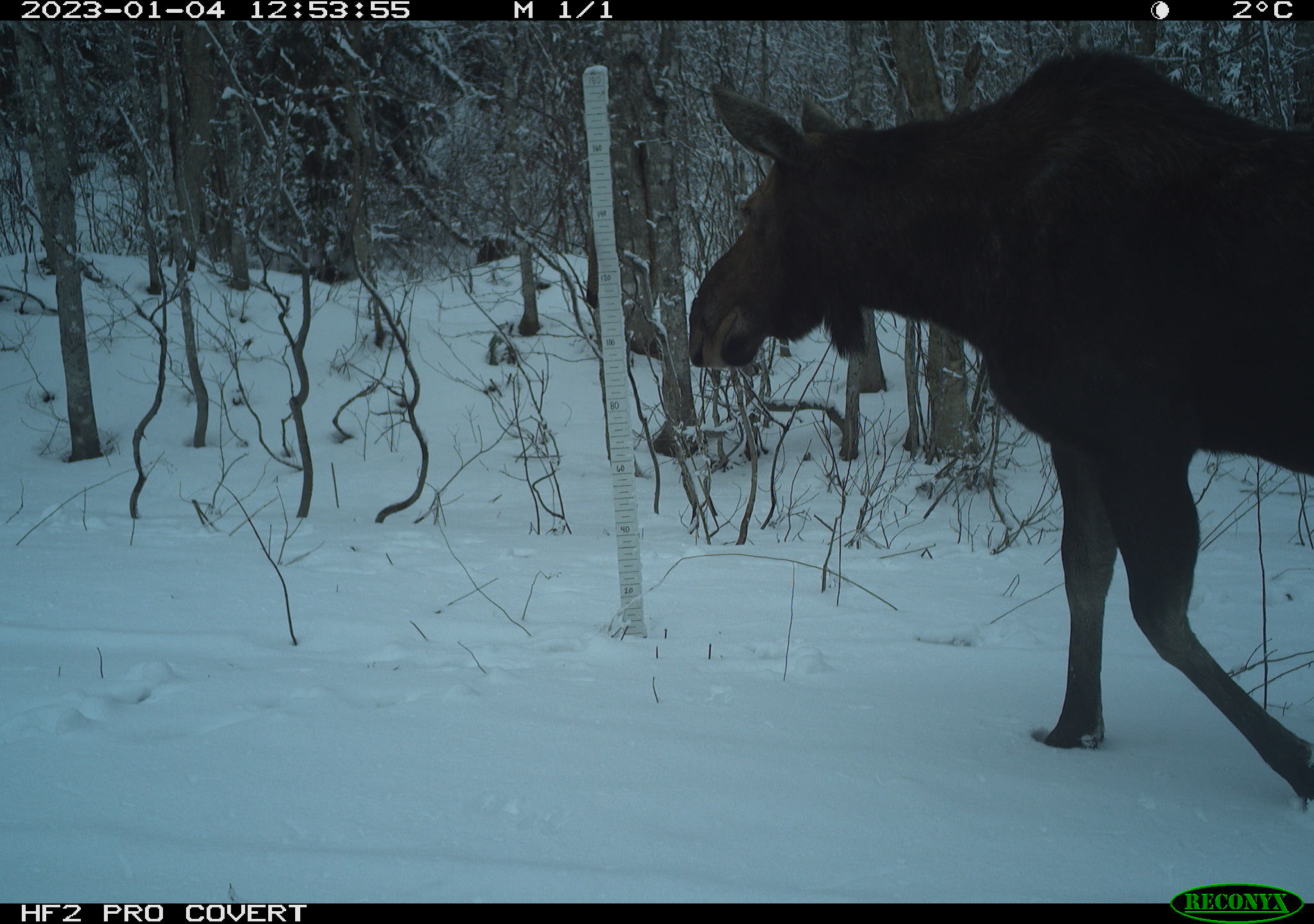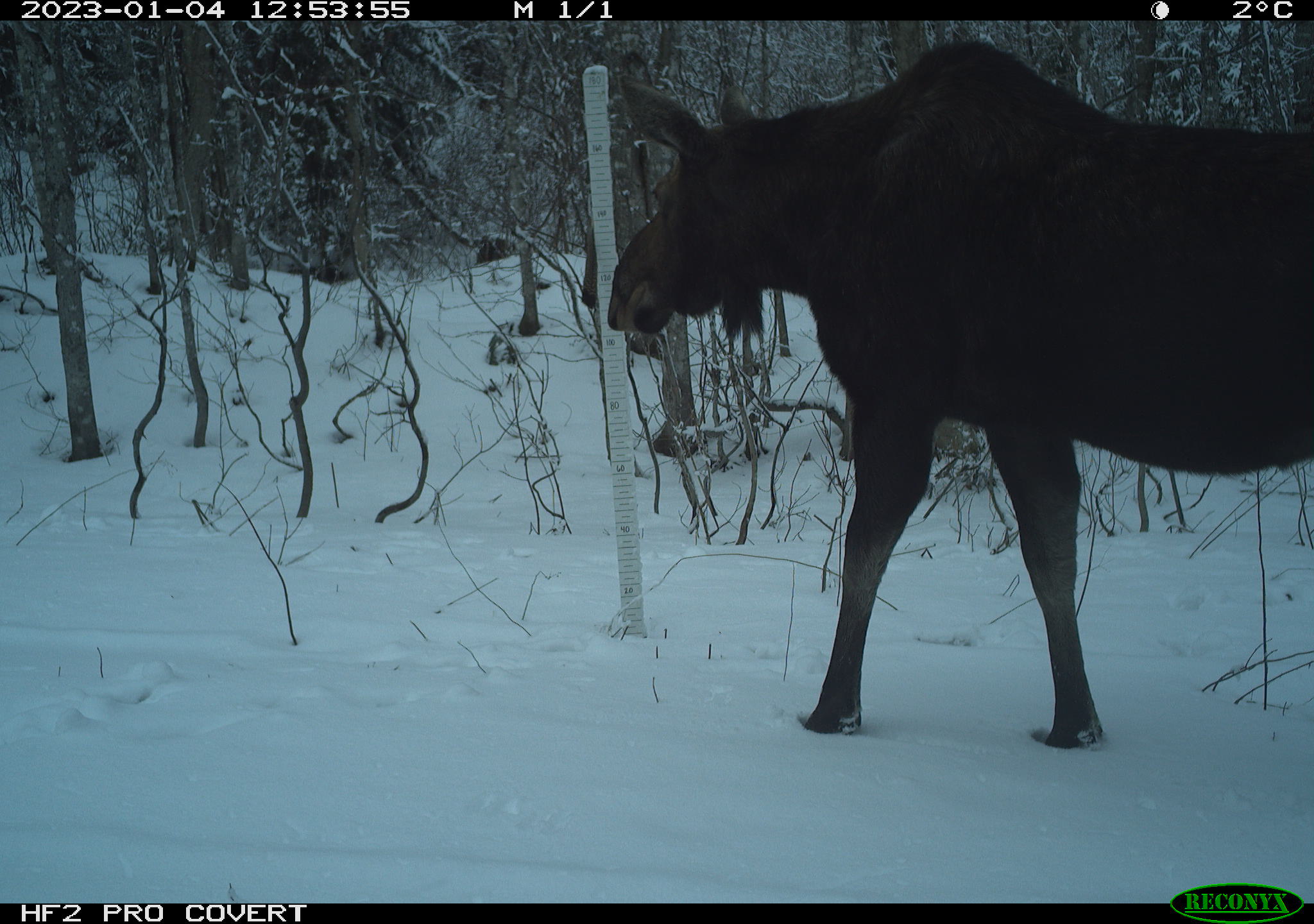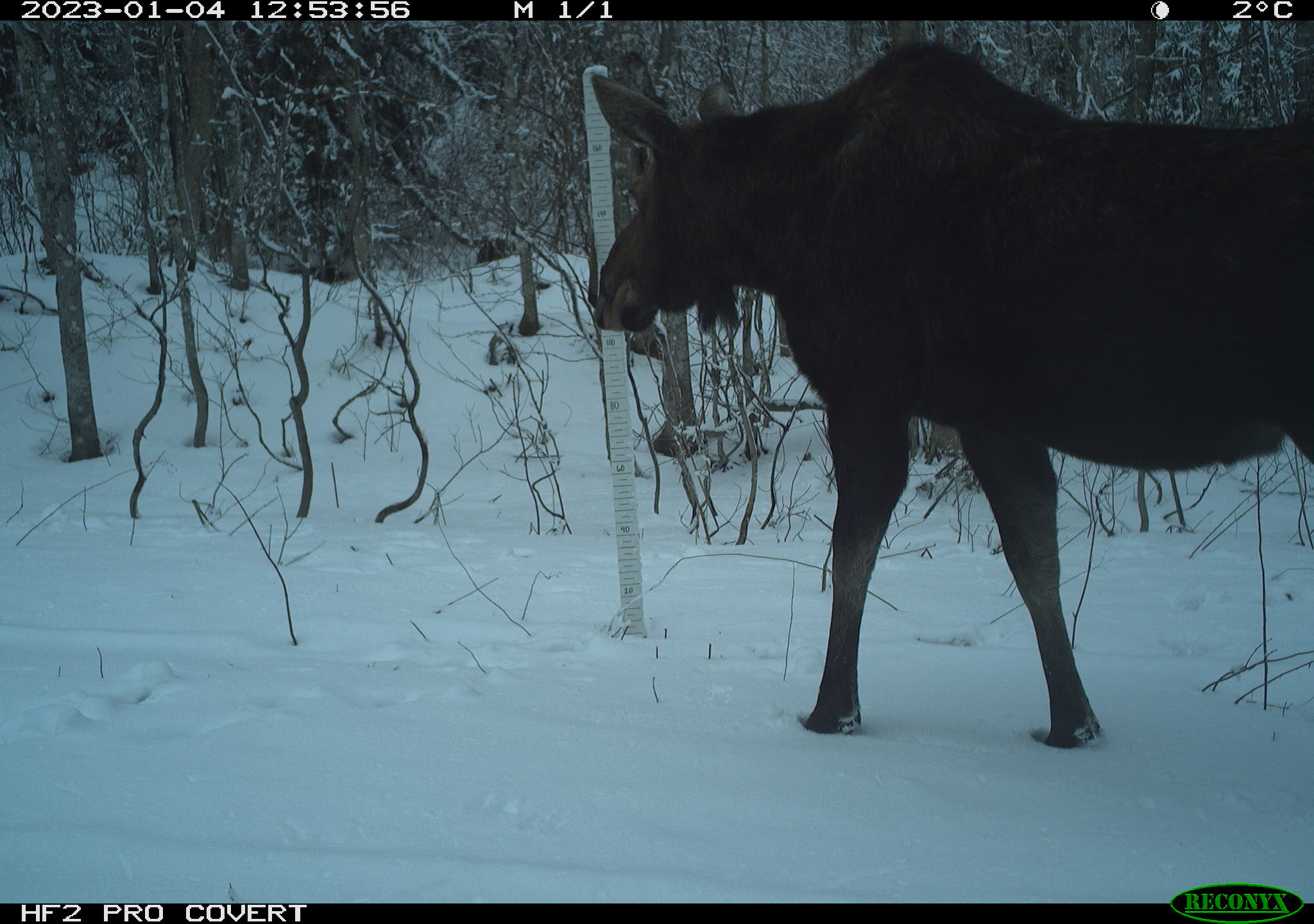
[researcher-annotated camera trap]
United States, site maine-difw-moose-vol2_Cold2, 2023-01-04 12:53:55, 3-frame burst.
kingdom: Animalia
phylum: Chordata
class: Mammalia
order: Artiodactyla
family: Cervidae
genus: Alces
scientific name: Alces alces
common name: moose